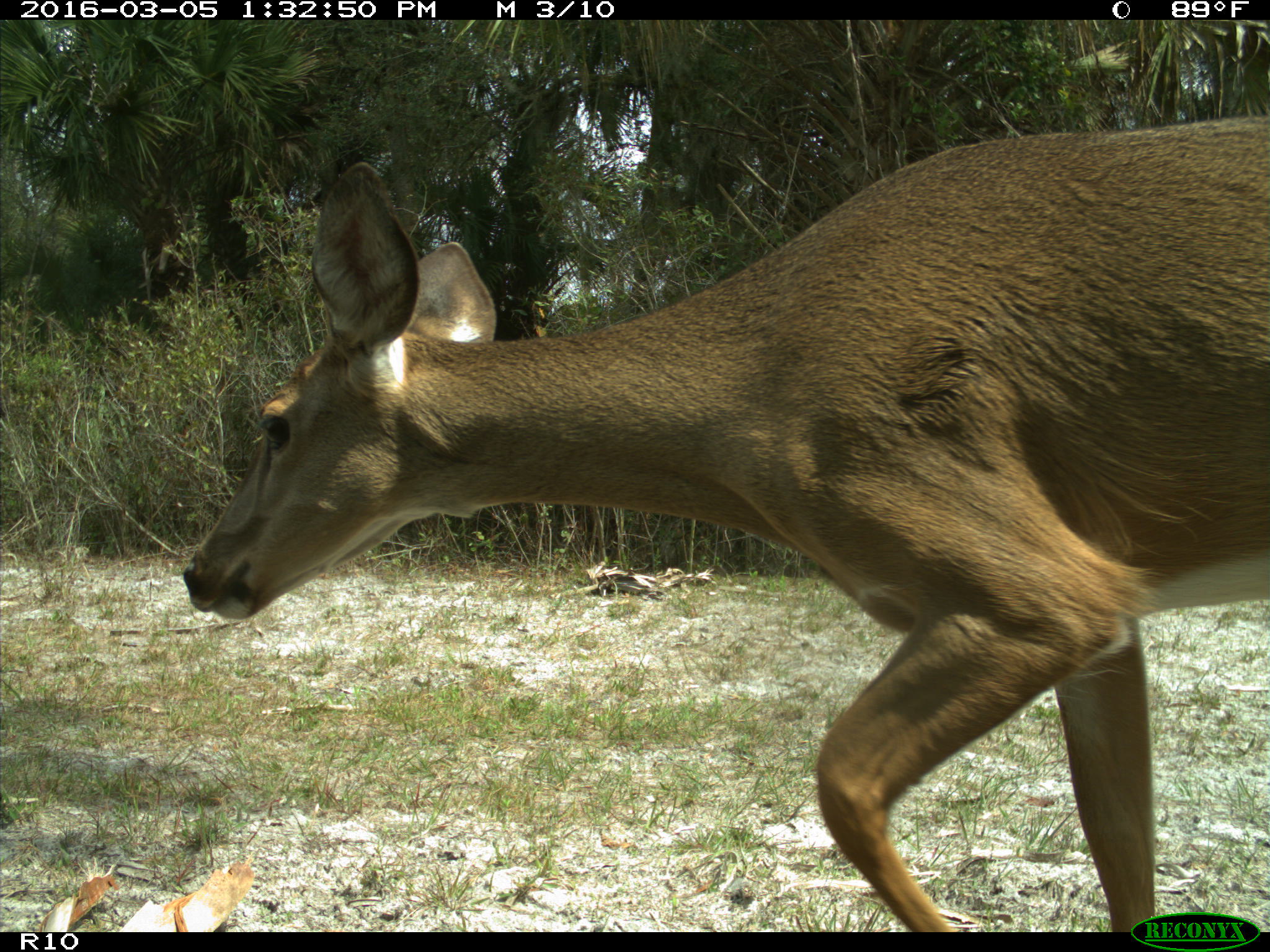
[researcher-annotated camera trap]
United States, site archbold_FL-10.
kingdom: Animalia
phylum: Chordata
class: Mammalia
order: Artiodactyla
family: Cervidae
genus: Odocoileus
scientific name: Odocoileus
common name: deer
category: unidentified deer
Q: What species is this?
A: Unidentified deer (deer) (Odocoileus).